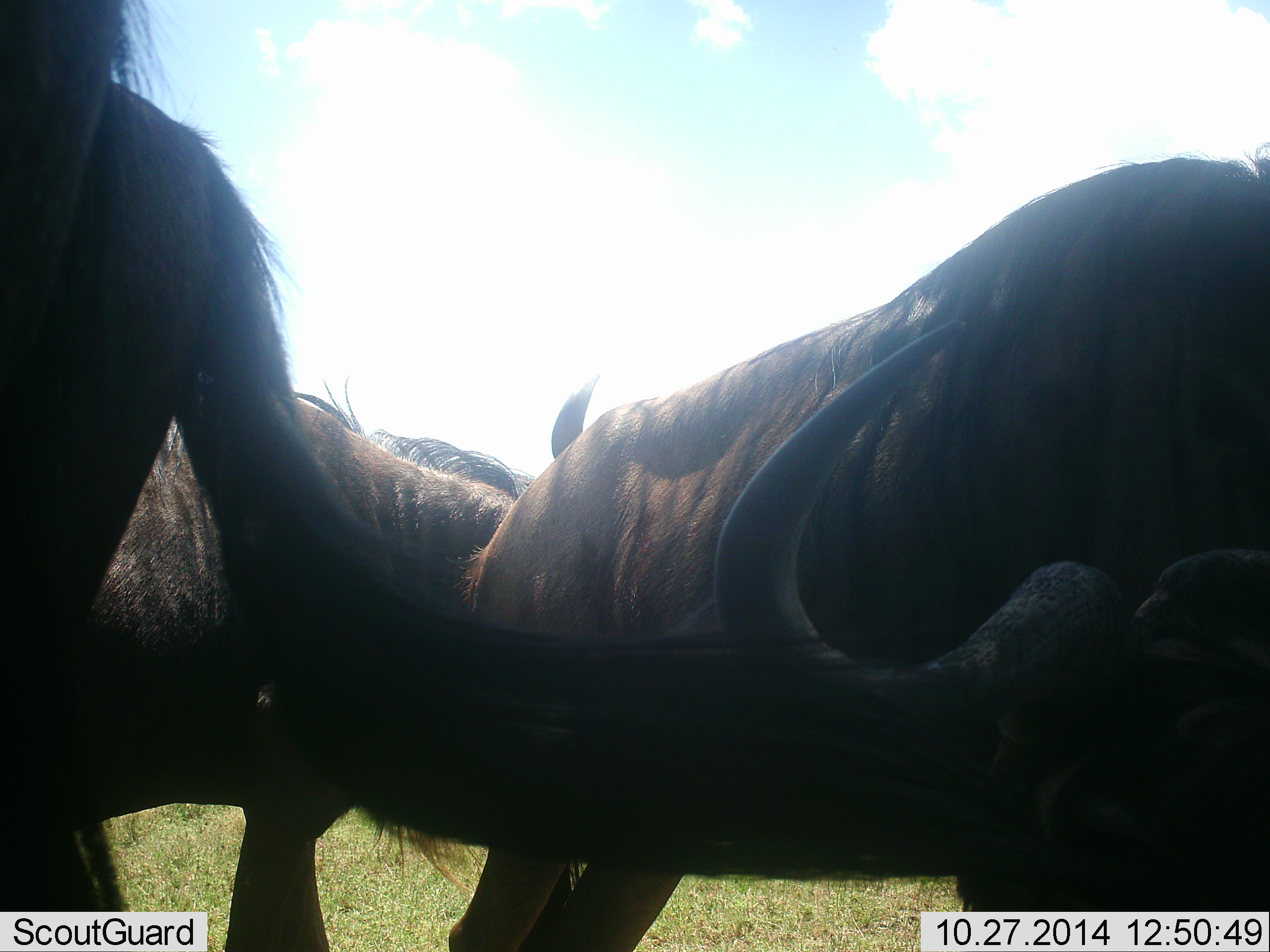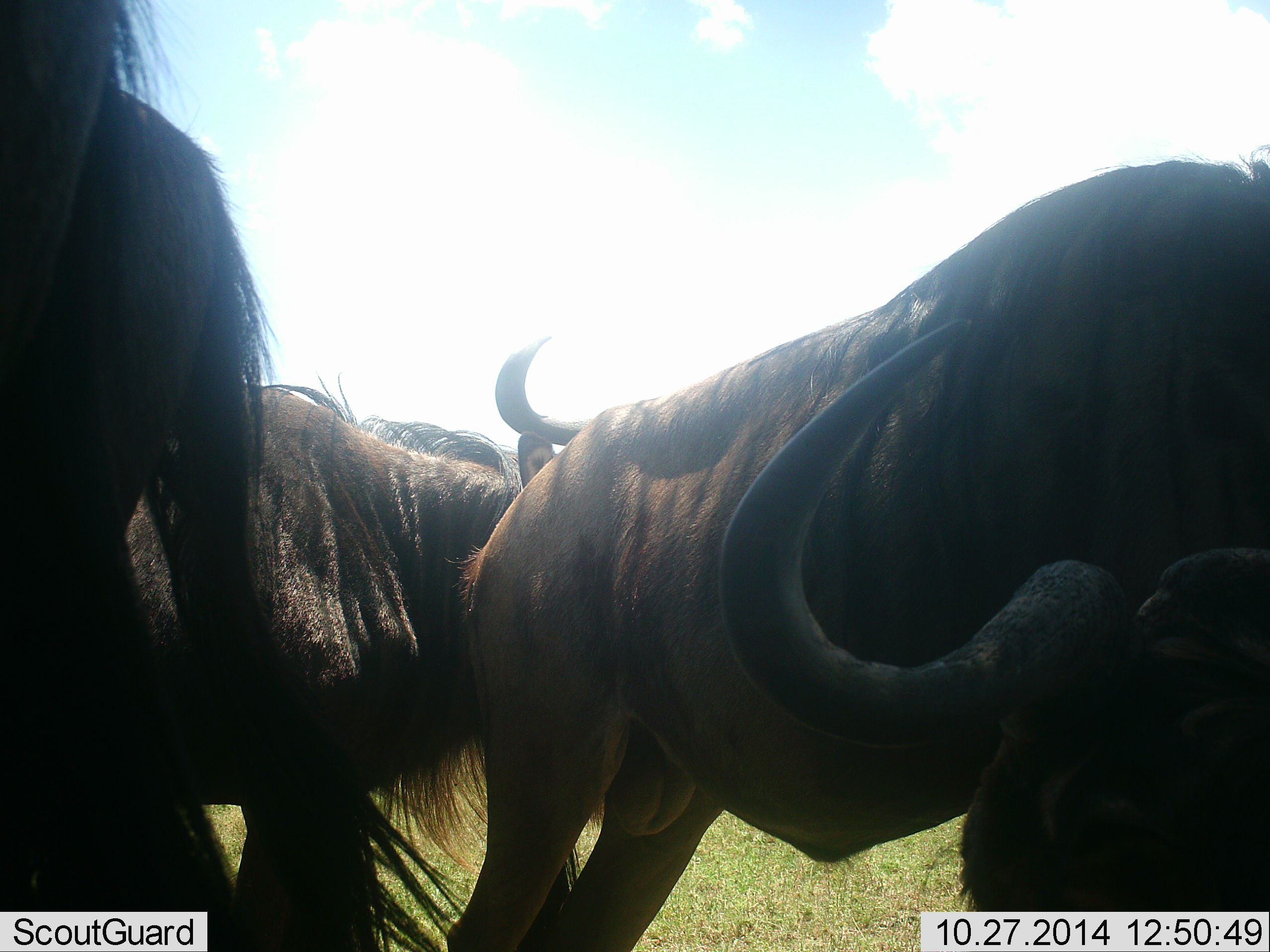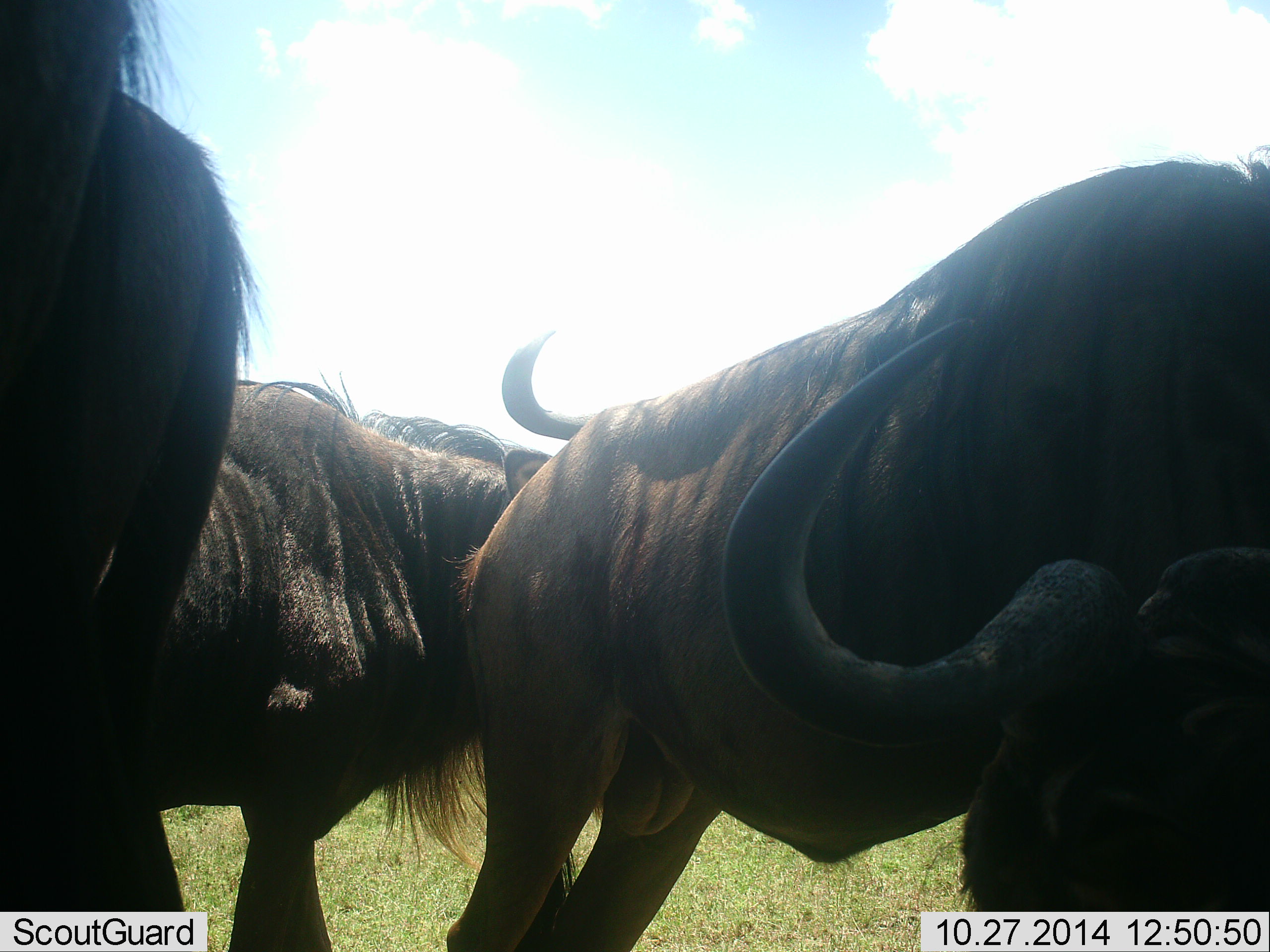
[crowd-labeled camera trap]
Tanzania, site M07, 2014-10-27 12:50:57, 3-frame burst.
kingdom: Animalia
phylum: Chordata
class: Mammalia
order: Artiodactyla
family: Bovidae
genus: Connochaetes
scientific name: Connochaetes taurinus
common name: blue wildebeest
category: wildebeest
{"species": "wildebeest (blue wildebeest) (Connochaetes taurinus)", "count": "4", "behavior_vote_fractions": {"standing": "90%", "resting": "30%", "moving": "20%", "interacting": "40%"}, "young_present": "0%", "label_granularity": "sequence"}